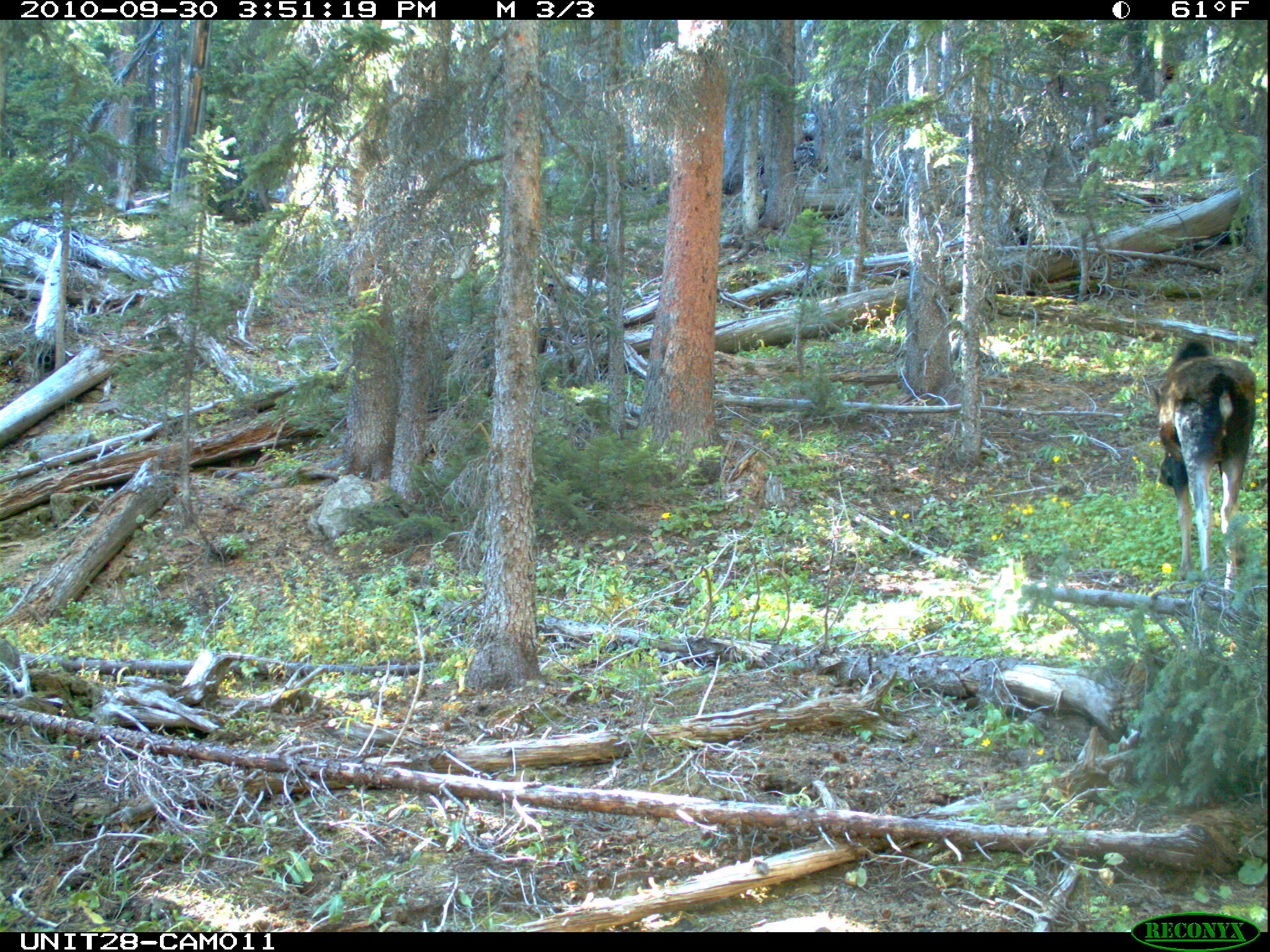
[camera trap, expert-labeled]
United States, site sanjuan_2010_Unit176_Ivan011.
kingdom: Animalia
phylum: Chordata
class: Mammalia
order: Artiodactyla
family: Cervidae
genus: Alces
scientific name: Alces alces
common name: moose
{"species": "Alces alces (moose)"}